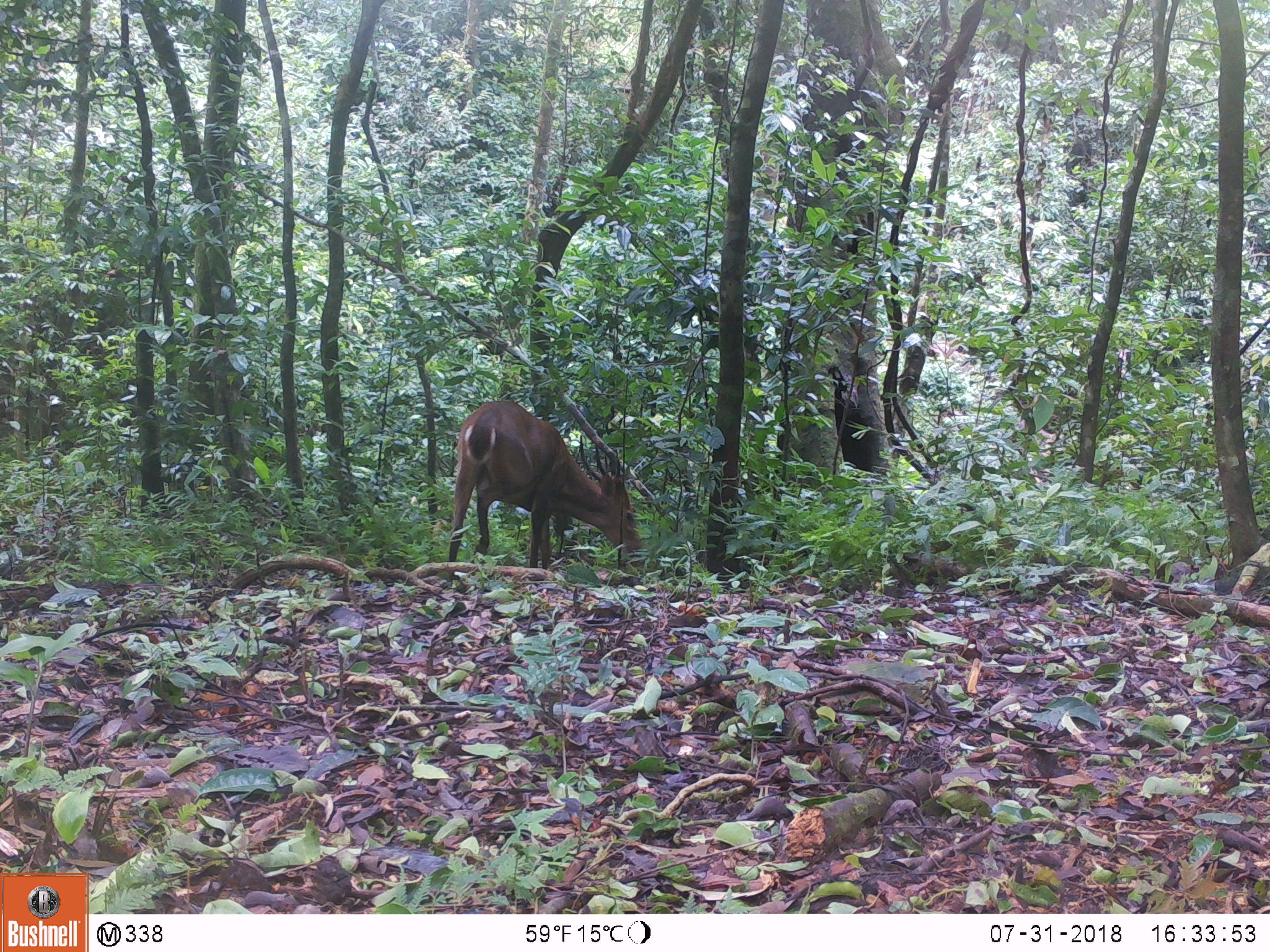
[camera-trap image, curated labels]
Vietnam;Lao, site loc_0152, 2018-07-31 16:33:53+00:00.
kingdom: Animalia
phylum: Chordata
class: Mammalia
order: Artiodactyla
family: Cervidae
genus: Muntiacus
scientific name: Muntiacus vuquangensis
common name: large-antlered muntjac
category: large antlered muntjac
Large antlered muntjac (large-antlered muntjac) (Muntiacus vuquangensis). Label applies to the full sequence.